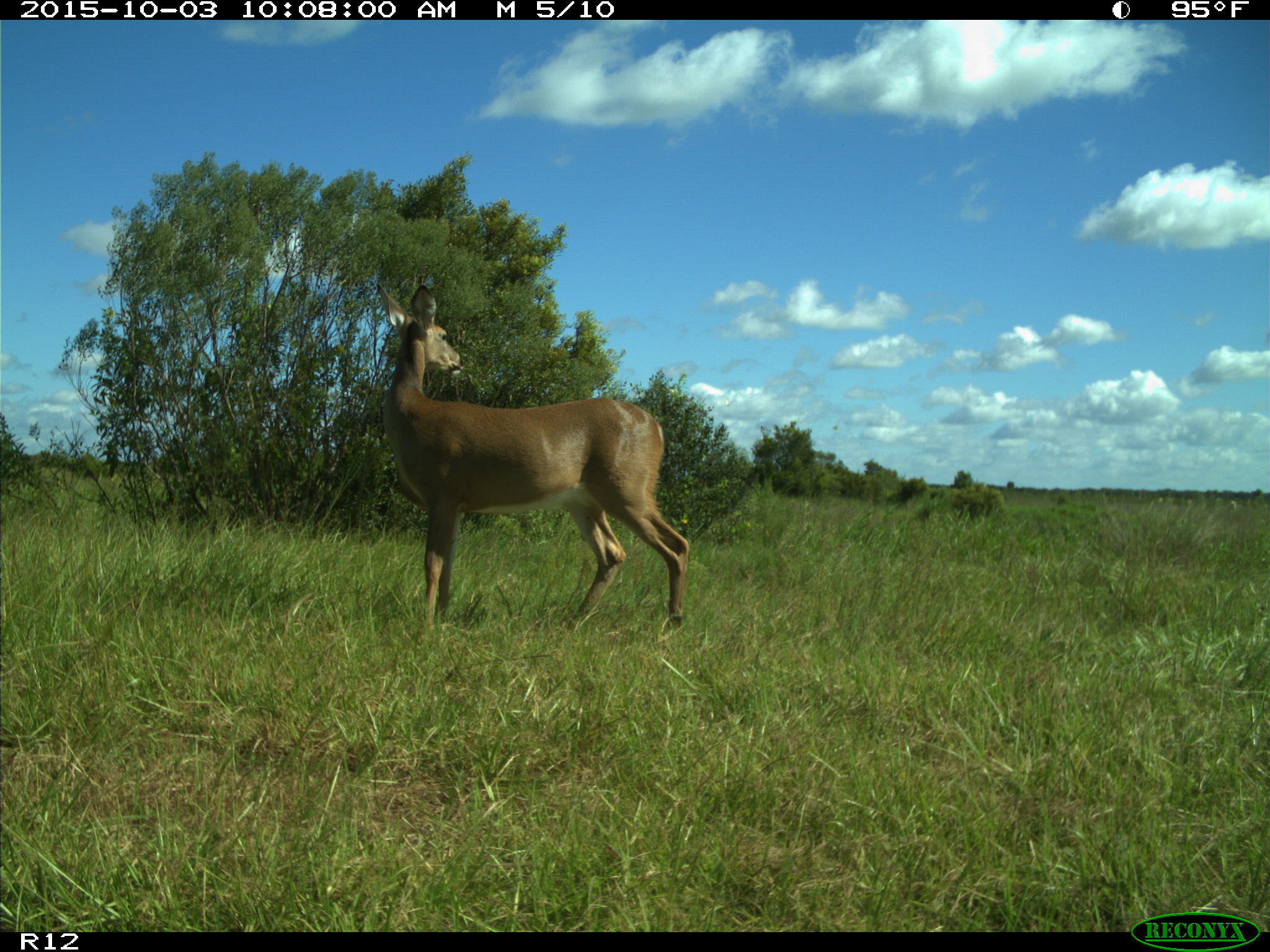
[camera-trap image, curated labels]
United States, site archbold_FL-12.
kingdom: Animalia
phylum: Chordata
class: Mammalia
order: Artiodactyla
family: Cervidae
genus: Odocoileus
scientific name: Odocoileus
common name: deer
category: unidentified deer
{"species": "unidentified deer (deer) (Odocoileus)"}